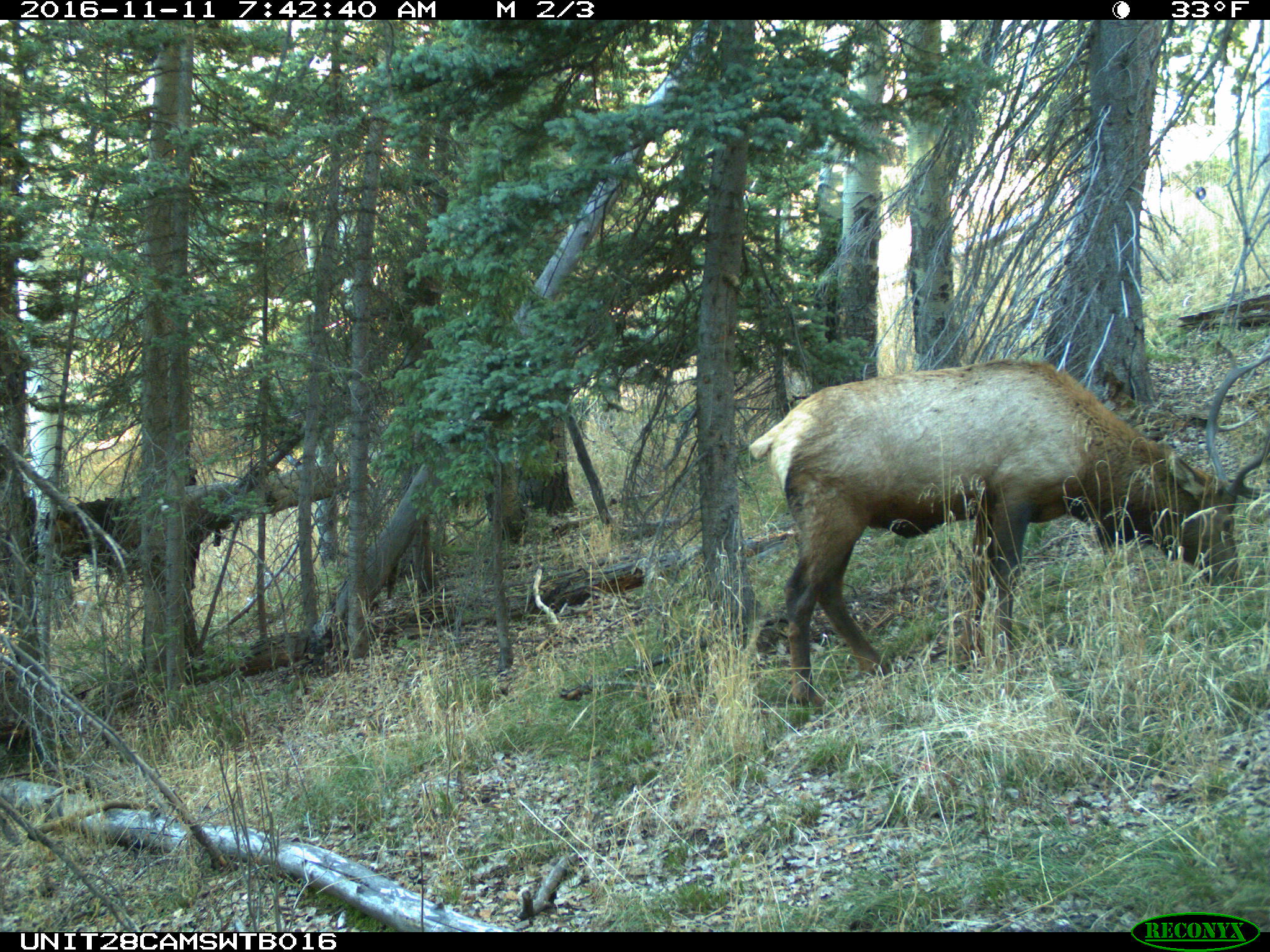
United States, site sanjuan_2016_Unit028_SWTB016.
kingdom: Animalia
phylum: Chordata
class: Mammalia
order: Artiodactyla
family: Cervidae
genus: Cervus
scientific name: Cervus elaphus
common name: red deer